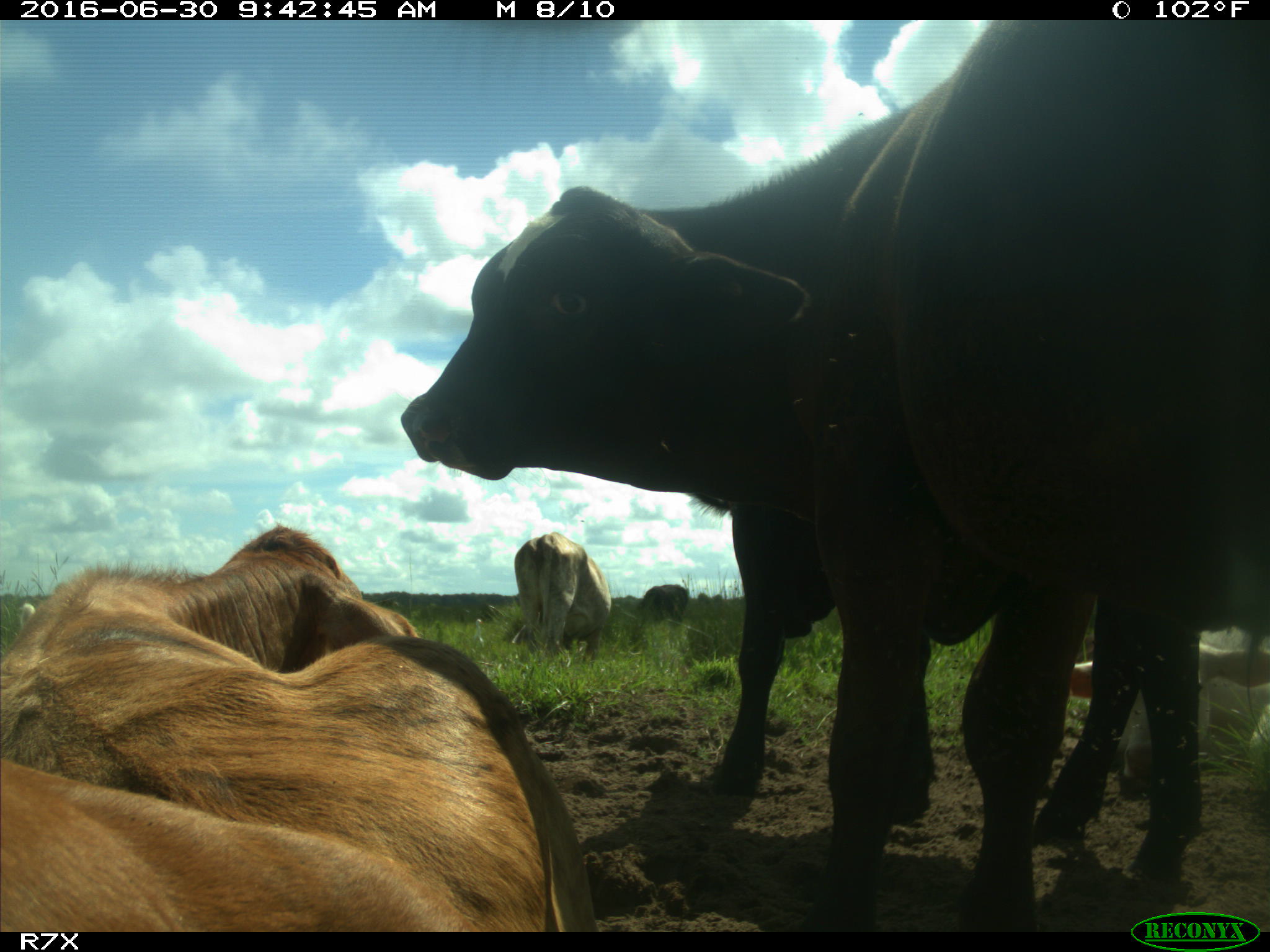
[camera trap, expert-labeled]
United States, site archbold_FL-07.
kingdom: Animalia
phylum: Chordata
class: Mammalia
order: Artiodactyla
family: Bovidae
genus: Bos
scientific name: Bos taurus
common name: domestic cow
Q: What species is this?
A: Bos taurus (domestic cow).